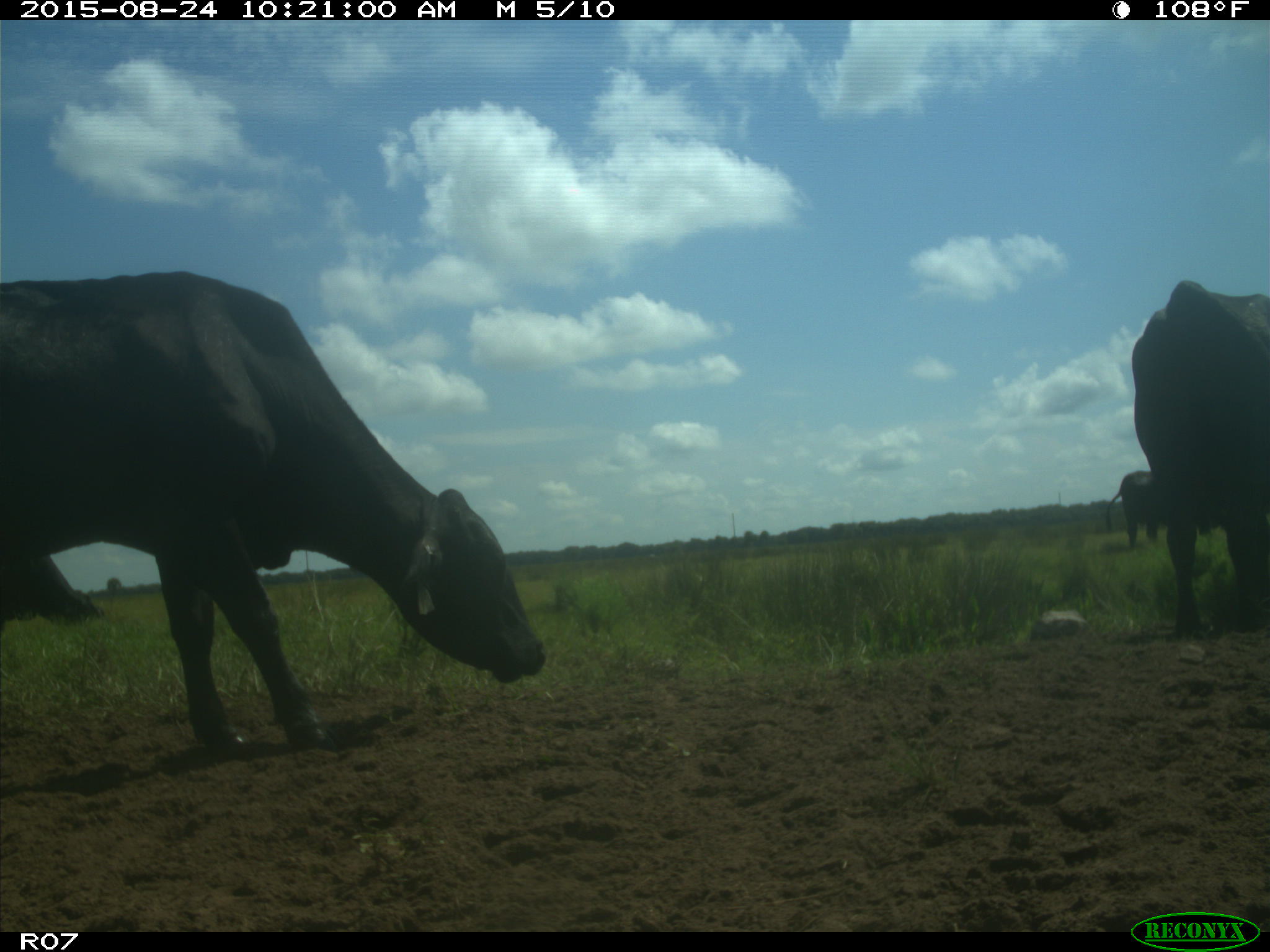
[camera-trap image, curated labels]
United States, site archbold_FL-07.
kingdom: Animalia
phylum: Chordata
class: Mammalia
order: Artiodactyla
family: Bovidae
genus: Bos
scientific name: Bos taurus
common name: domestic cow